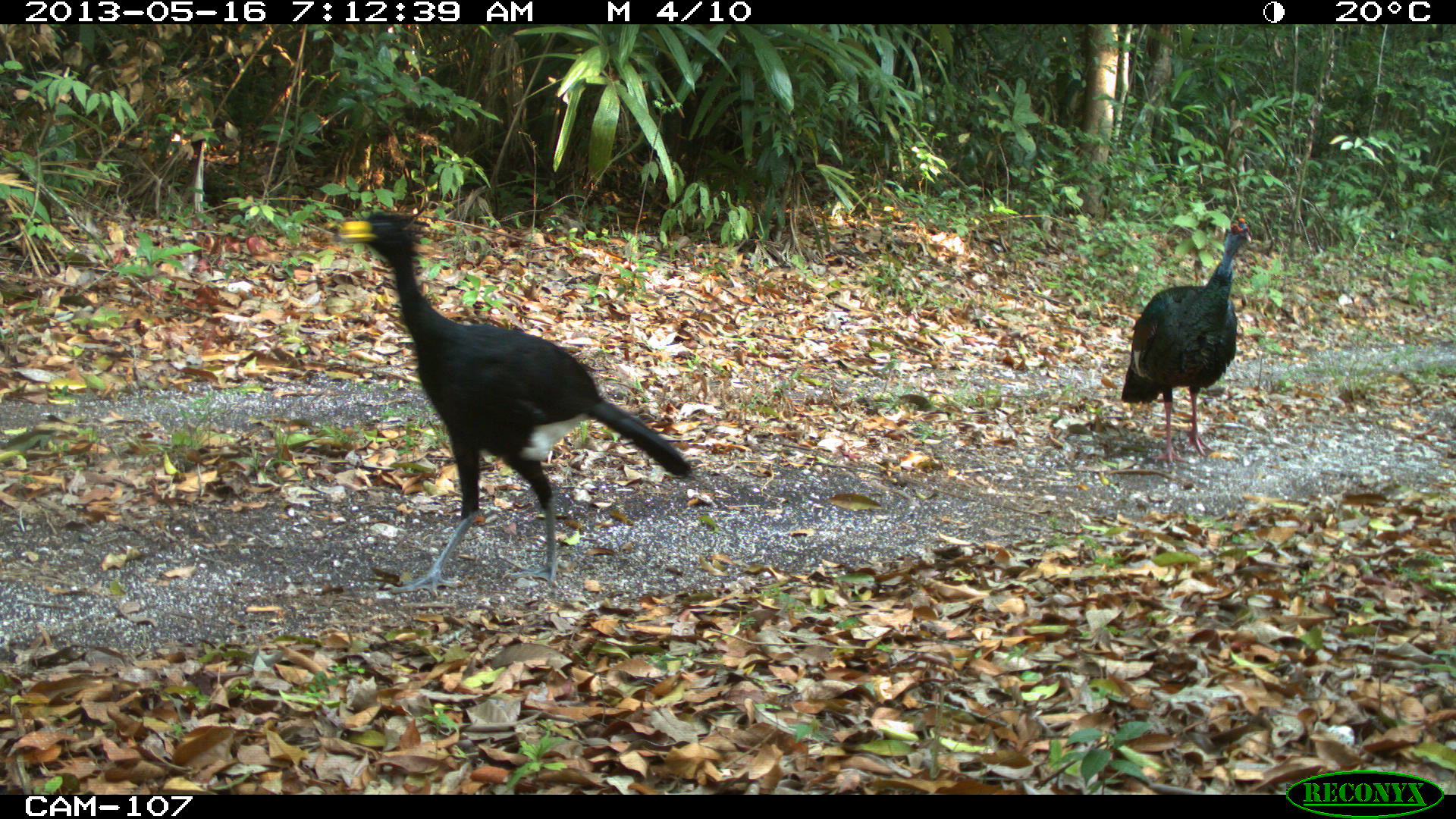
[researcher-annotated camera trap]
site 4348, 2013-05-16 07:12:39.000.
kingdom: Animalia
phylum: Chordata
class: Aves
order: Galliformes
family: Cracidae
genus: Crax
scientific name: Crax rubra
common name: great curassow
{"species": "Crax rubra (great curassow)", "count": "1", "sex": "male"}